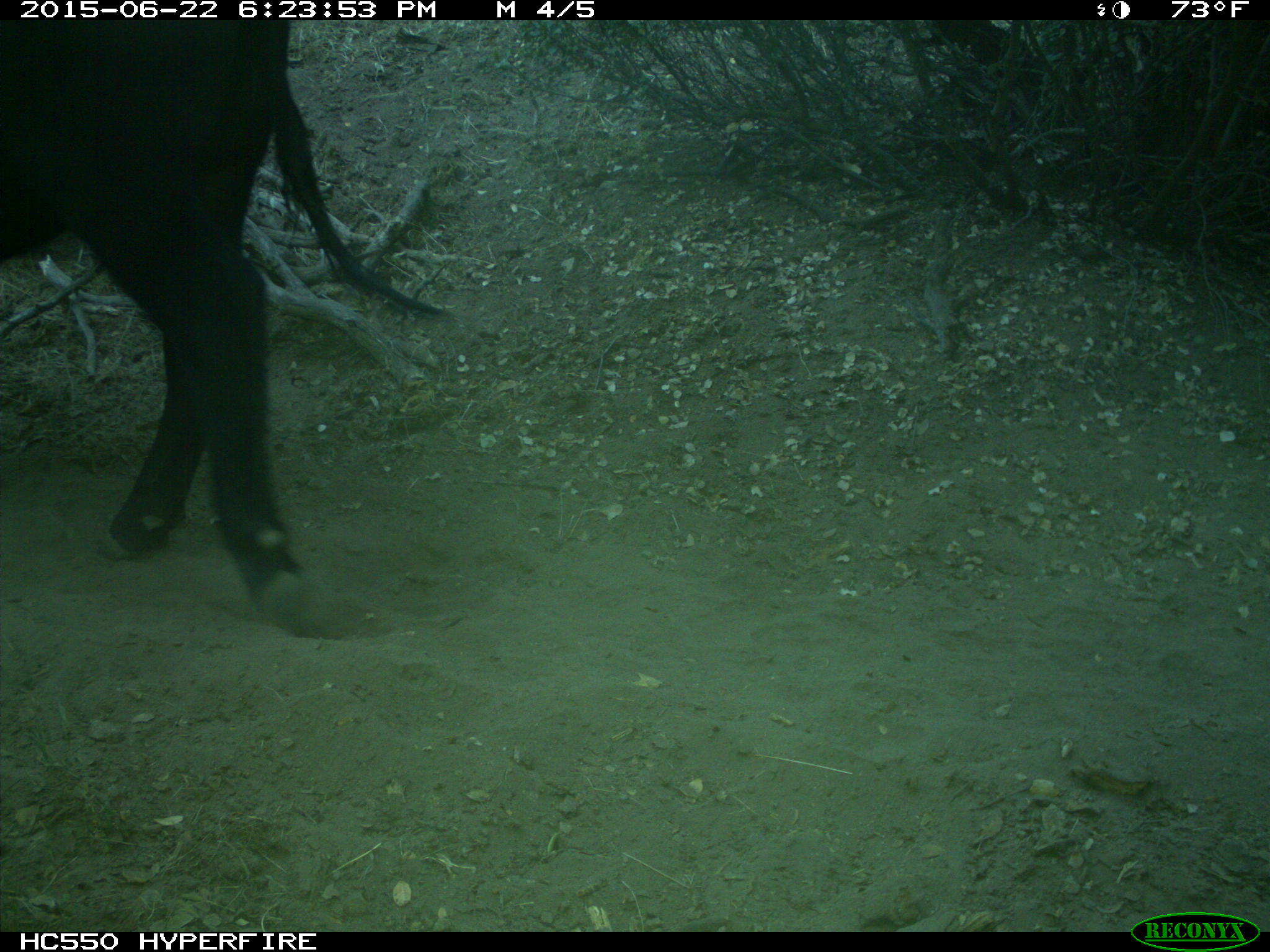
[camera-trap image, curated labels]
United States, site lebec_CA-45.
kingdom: Animalia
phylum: Chordata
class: Mammalia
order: Artiodactyla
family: Bovidae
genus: Bos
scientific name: Bos taurus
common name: domestic cow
Bos taurus (domestic cow).